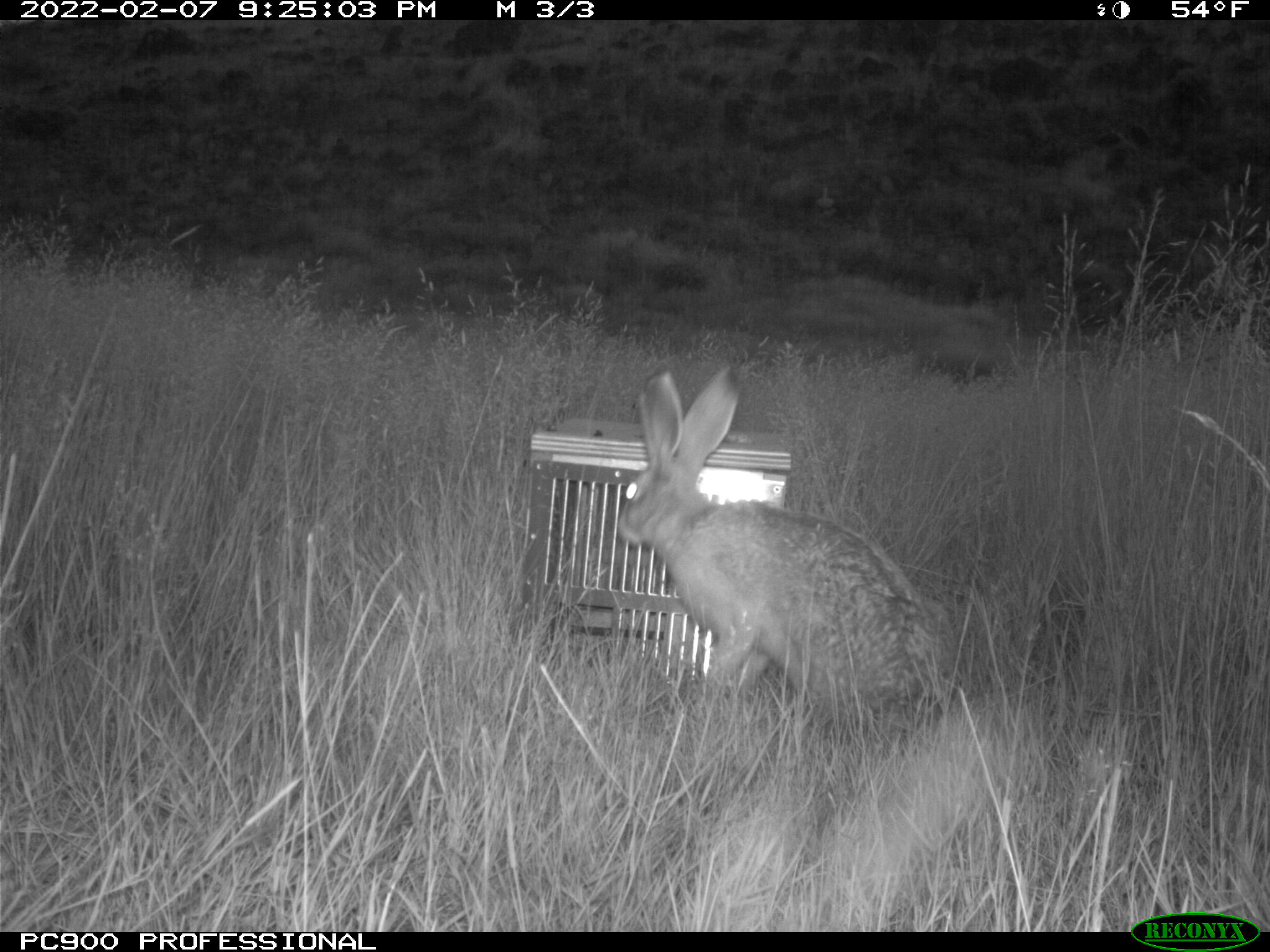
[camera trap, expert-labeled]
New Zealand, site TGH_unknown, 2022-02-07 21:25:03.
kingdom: Animalia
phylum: Chordata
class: Mammalia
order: Lagomorpha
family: Leporidae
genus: Lepus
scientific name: Lepus europaeus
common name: brown hare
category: hare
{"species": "hare (brown hare) (Lepus europaeus)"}